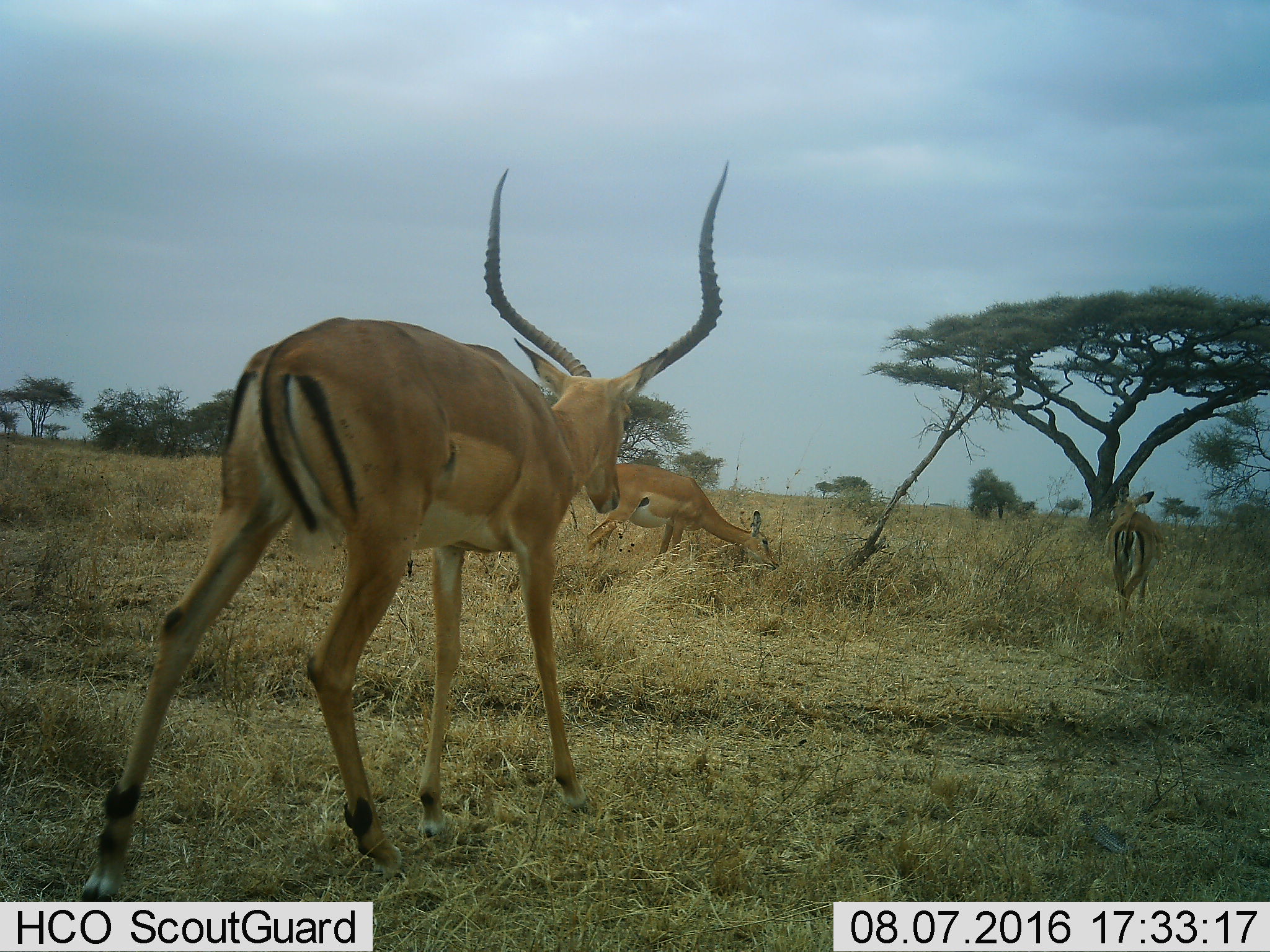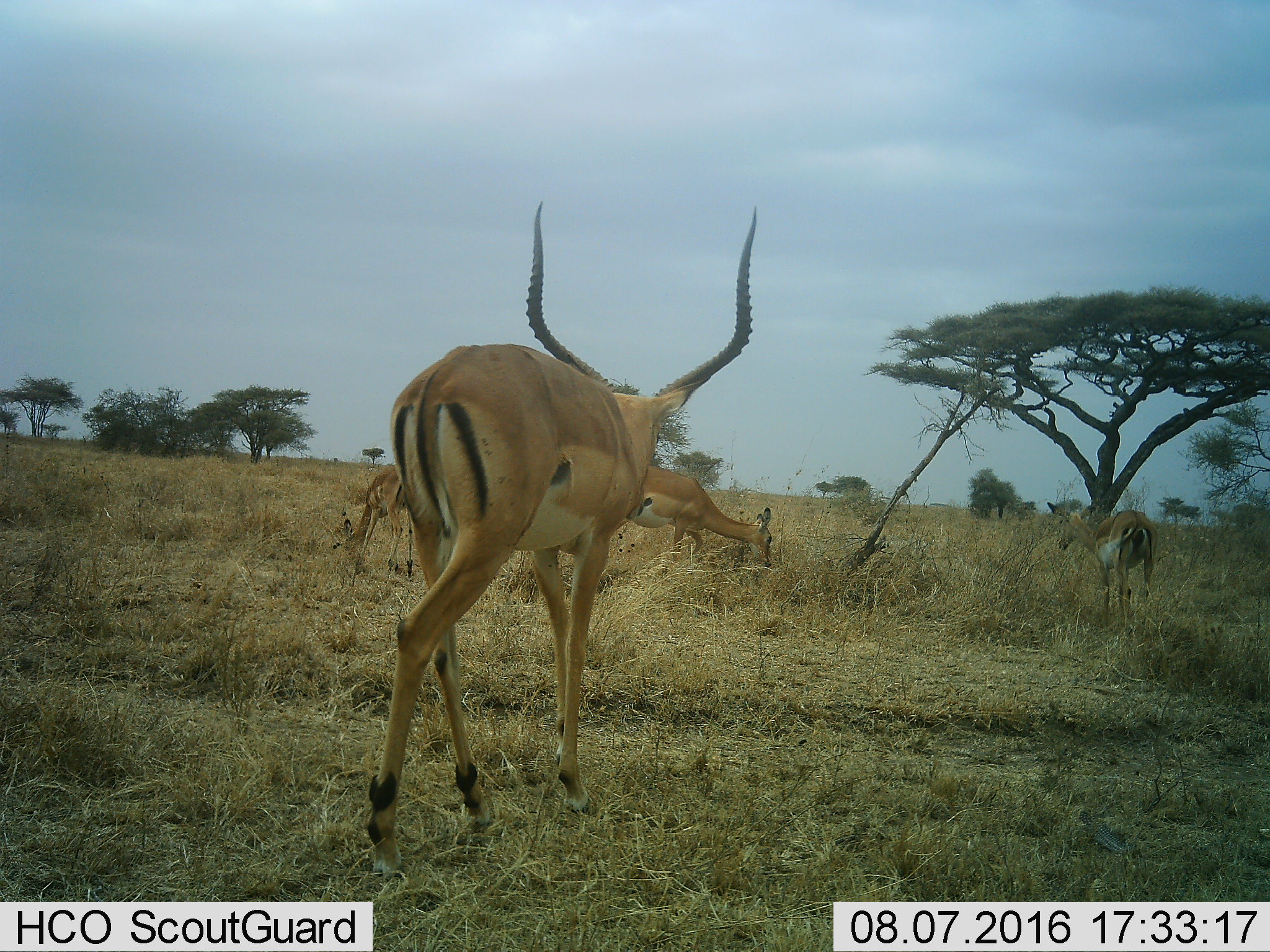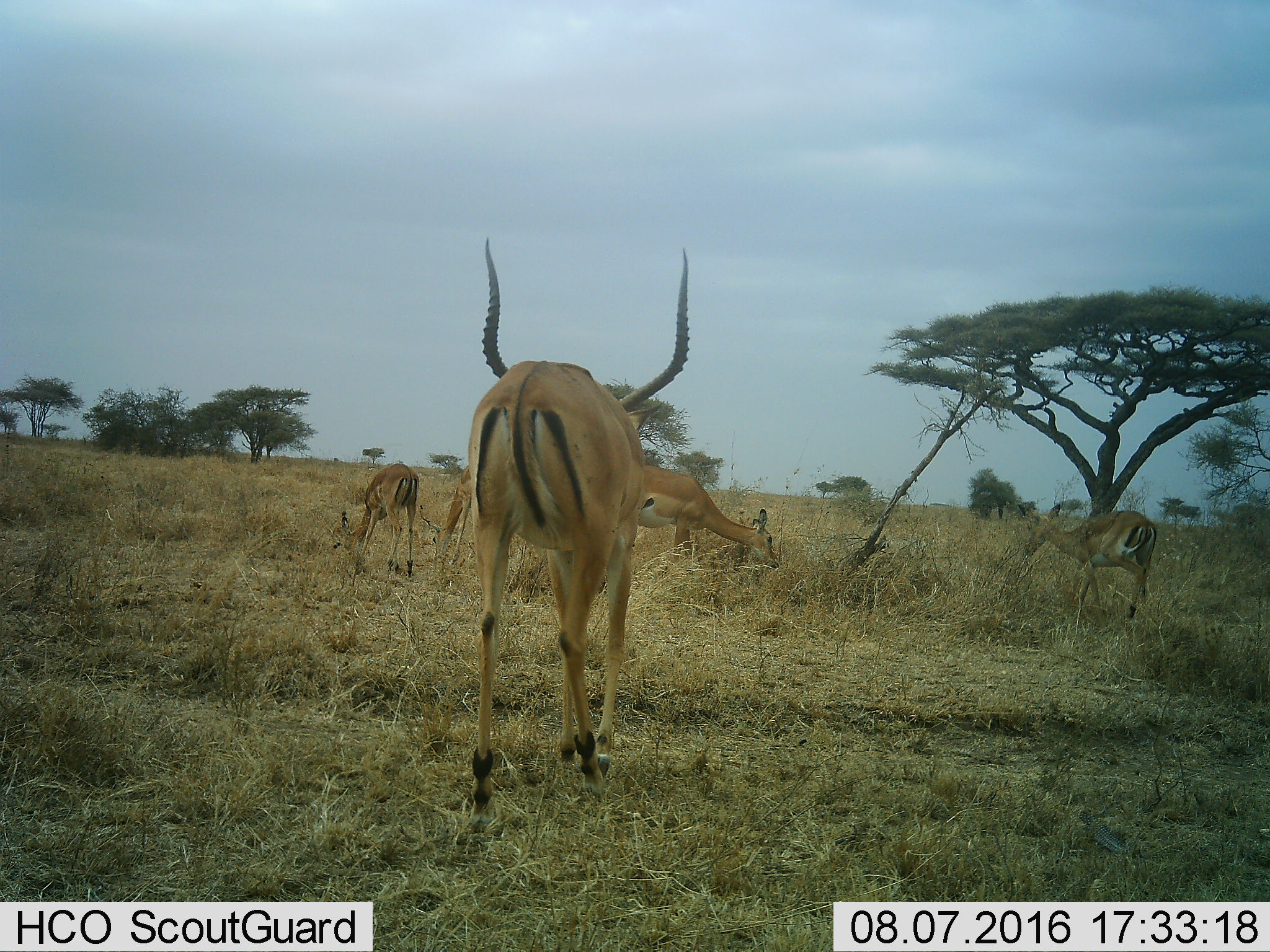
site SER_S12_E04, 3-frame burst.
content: unidentified animal